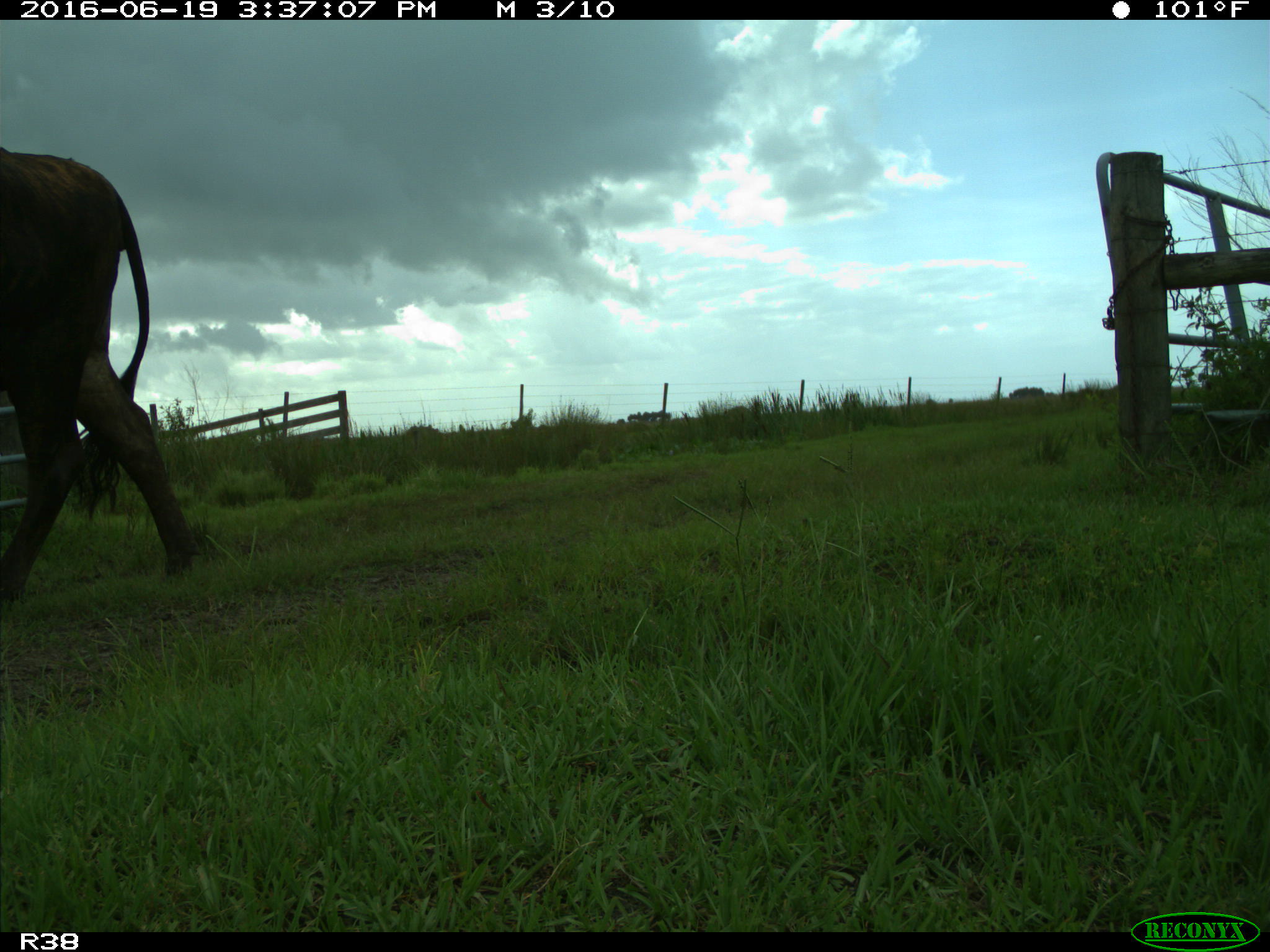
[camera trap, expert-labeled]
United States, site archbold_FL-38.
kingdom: Animalia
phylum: Chordata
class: Mammalia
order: Artiodactyla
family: Bovidae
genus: Bos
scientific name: Bos taurus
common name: domestic cow